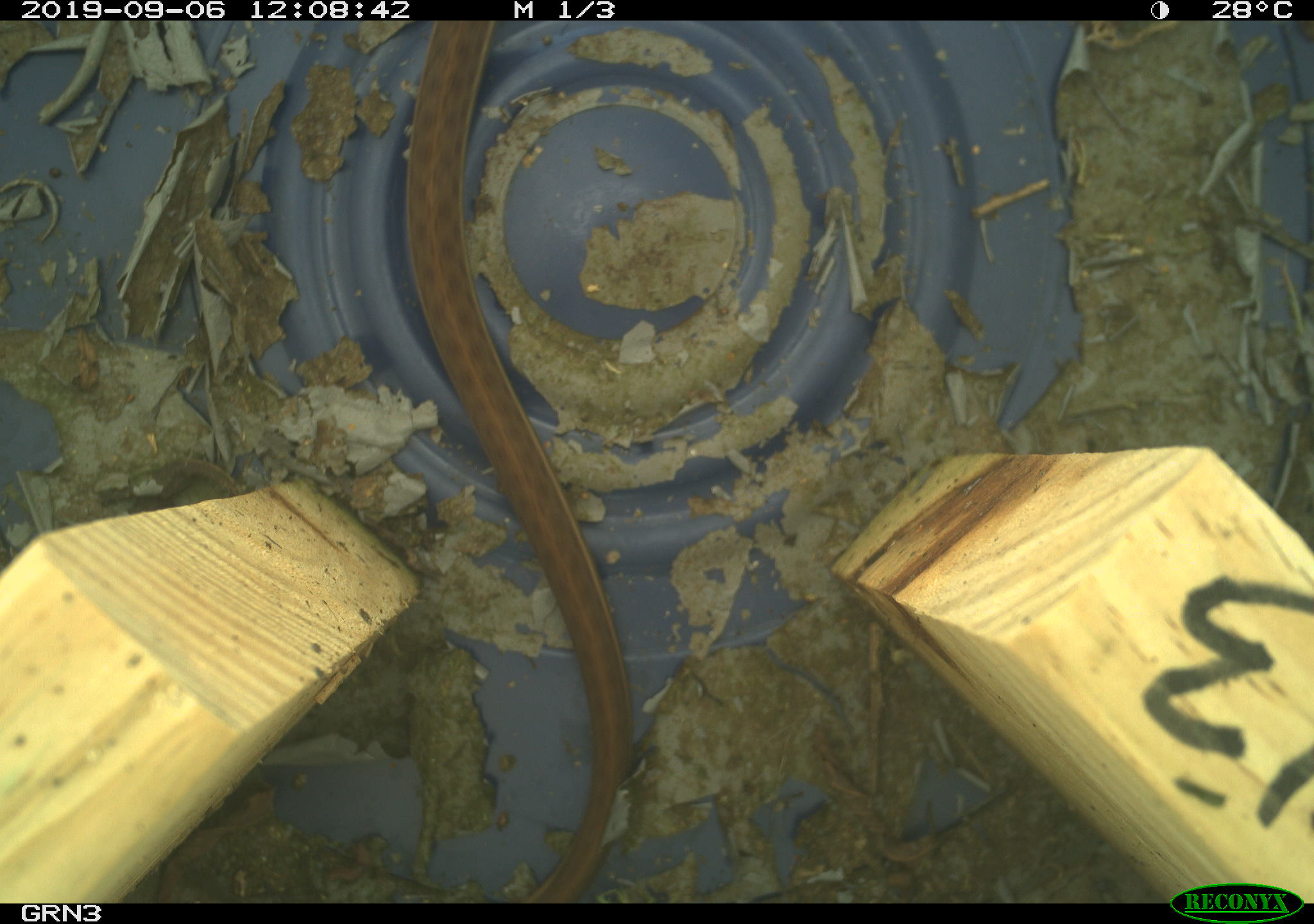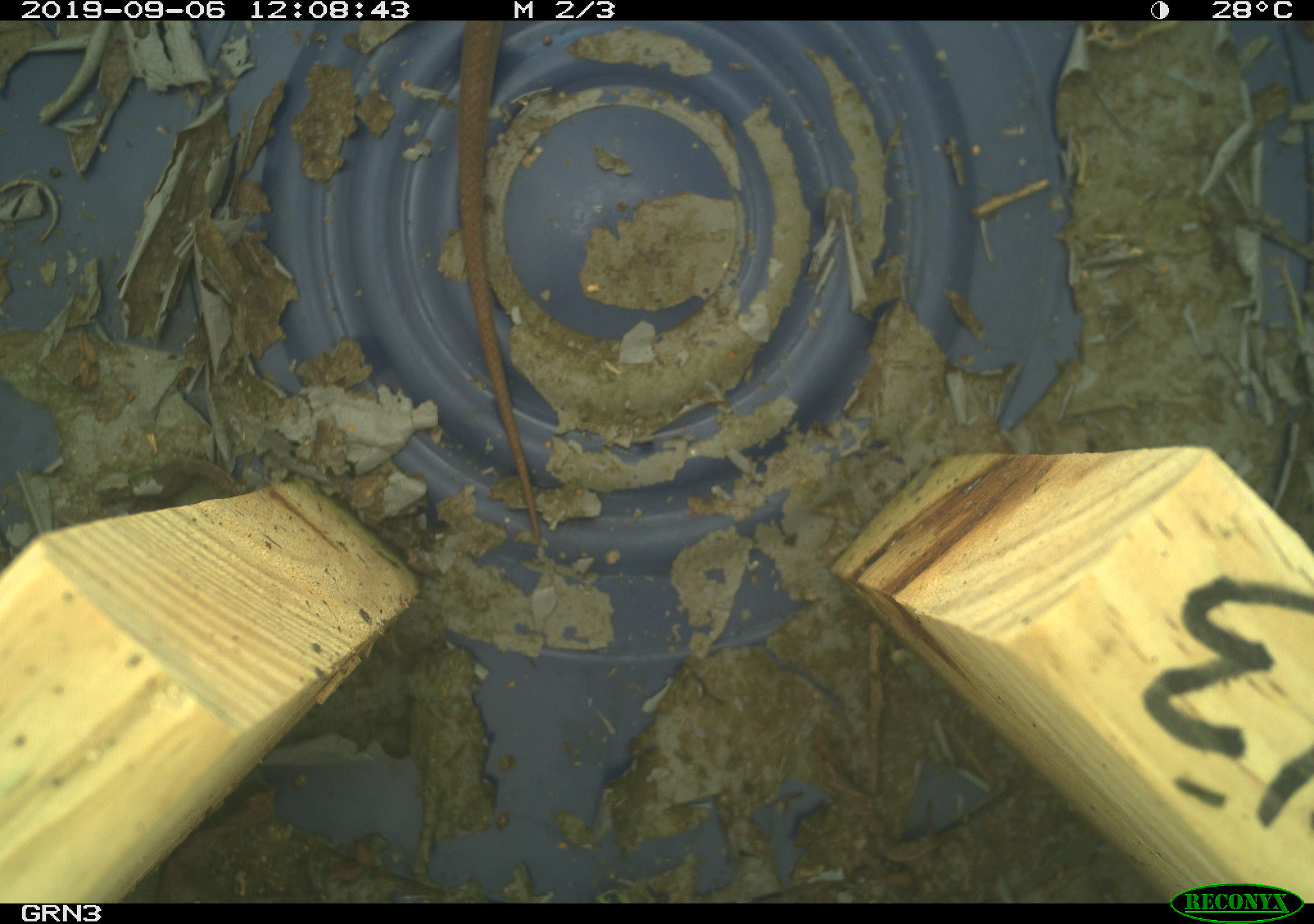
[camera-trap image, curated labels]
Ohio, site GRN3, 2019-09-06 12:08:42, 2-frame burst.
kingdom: Animalia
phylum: Chordata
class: Reptilia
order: Squamata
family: Colubridae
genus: Thamnophis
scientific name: Thamnophis sirtalis sirtalis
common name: eastern gartersnake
Eastern gartersnake (Thamnophis sirtalis sirtalis).